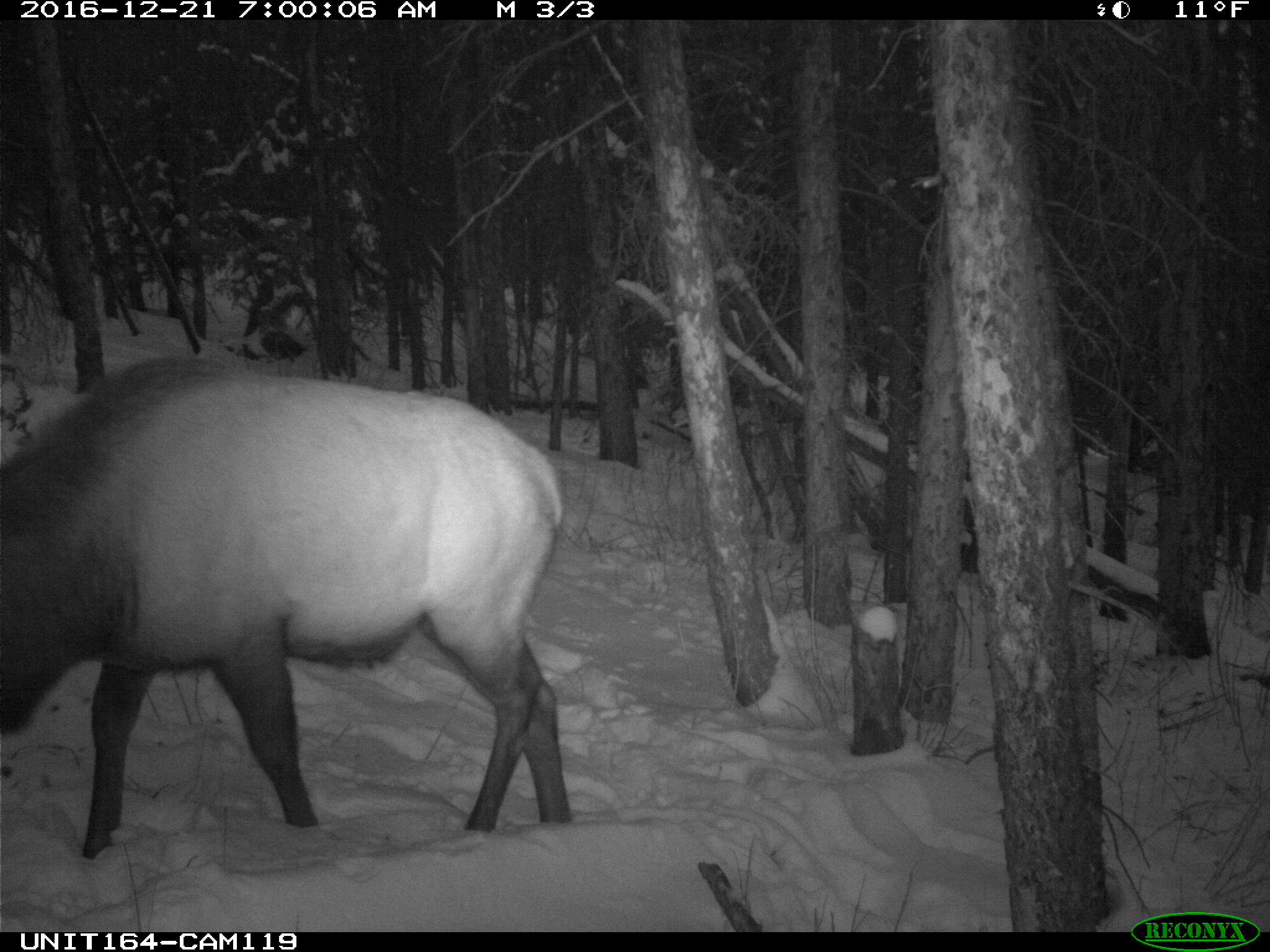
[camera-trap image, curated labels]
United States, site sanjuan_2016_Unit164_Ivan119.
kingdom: Animalia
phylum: Chordata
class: Mammalia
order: Artiodactyla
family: Cervidae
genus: Cervus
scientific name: Cervus elaphus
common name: red deer